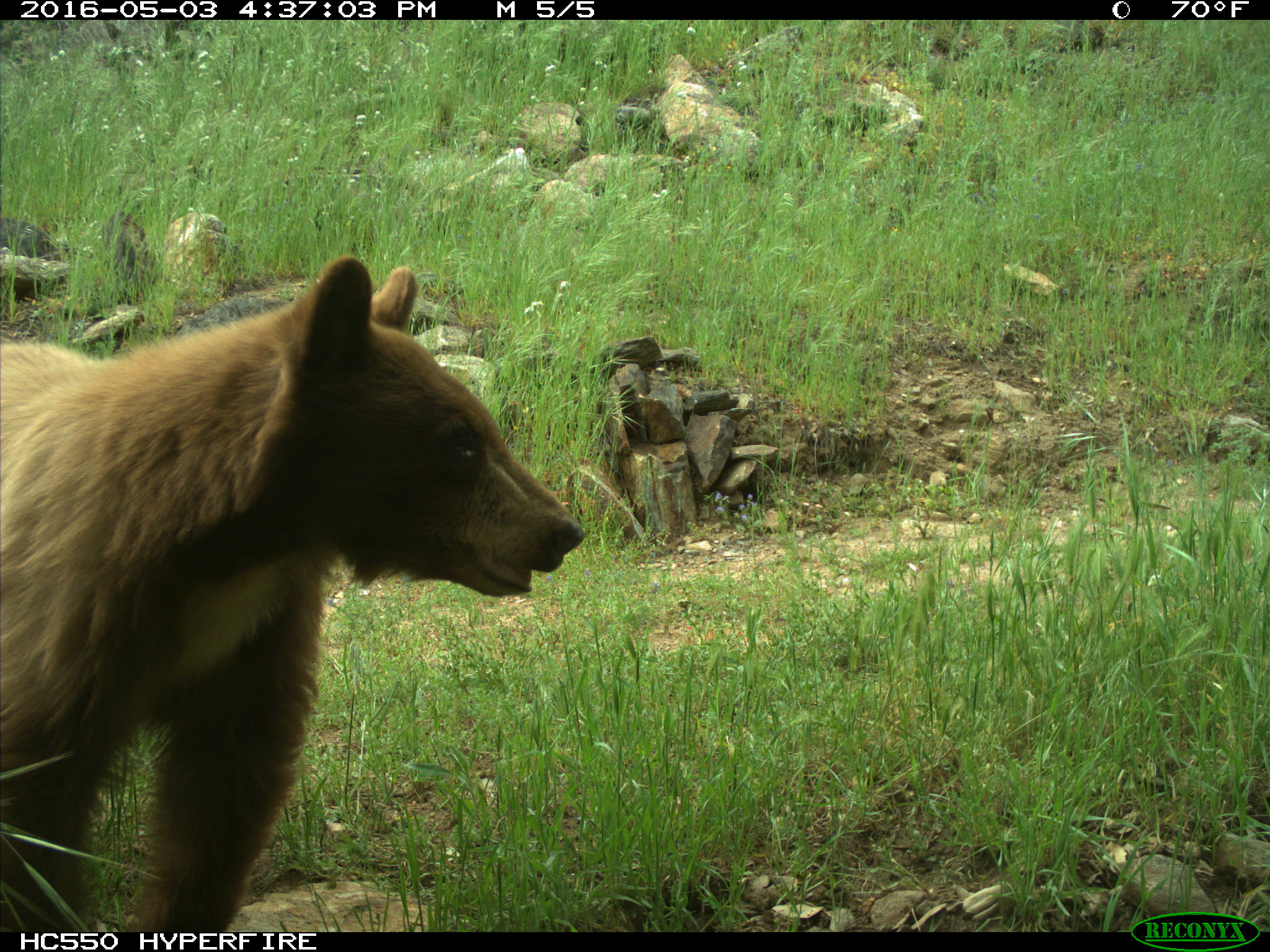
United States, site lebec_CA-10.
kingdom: Animalia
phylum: Chordata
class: Mammalia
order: Carnivora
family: Ursidae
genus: Ursus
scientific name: Ursus americanus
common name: american black bear